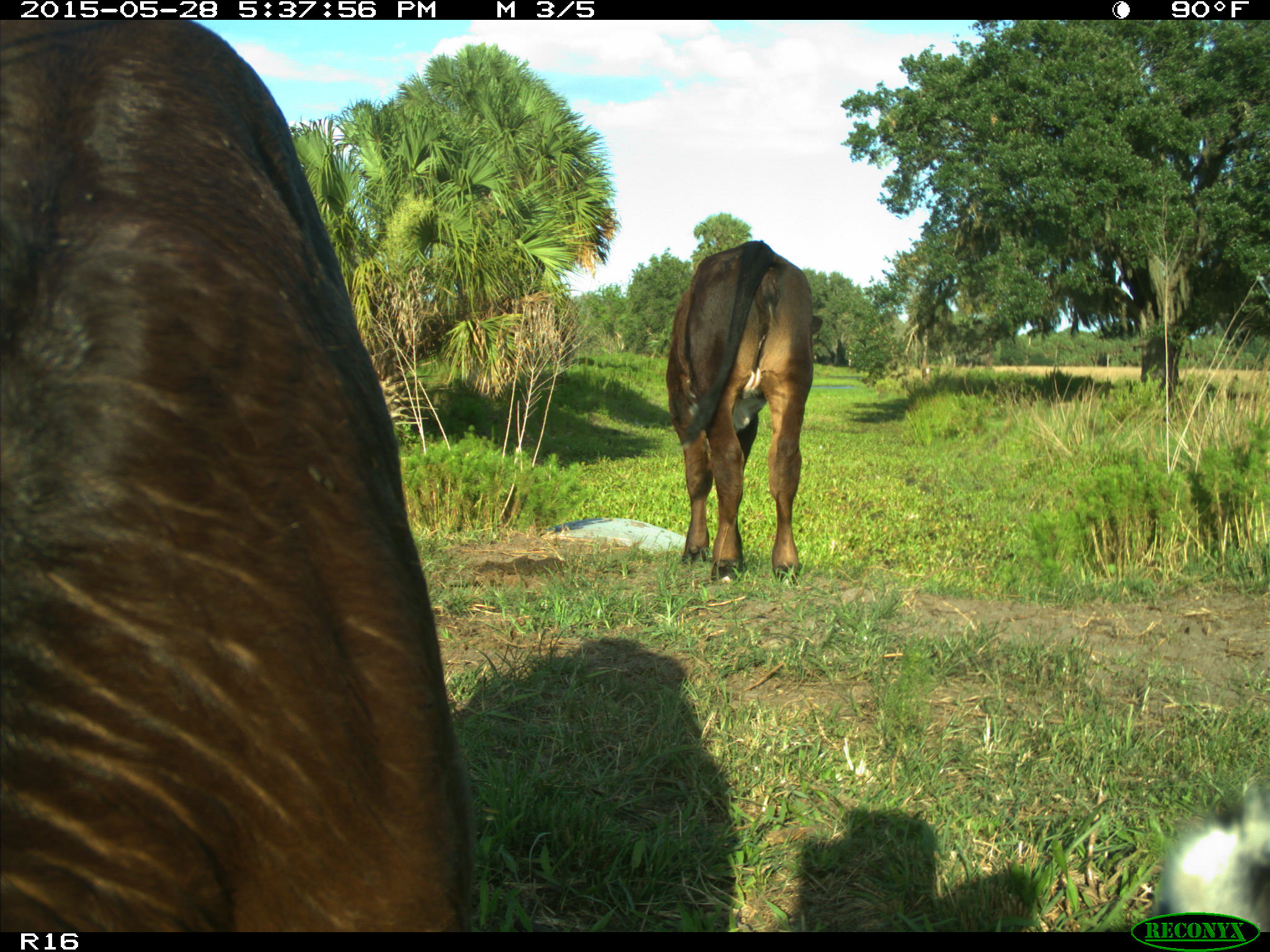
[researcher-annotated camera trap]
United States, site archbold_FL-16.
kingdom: Animalia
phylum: Chordata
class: Mammalia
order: Artiodactyla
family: Bovidae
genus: Bos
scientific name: Bos taurus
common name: domestic cow